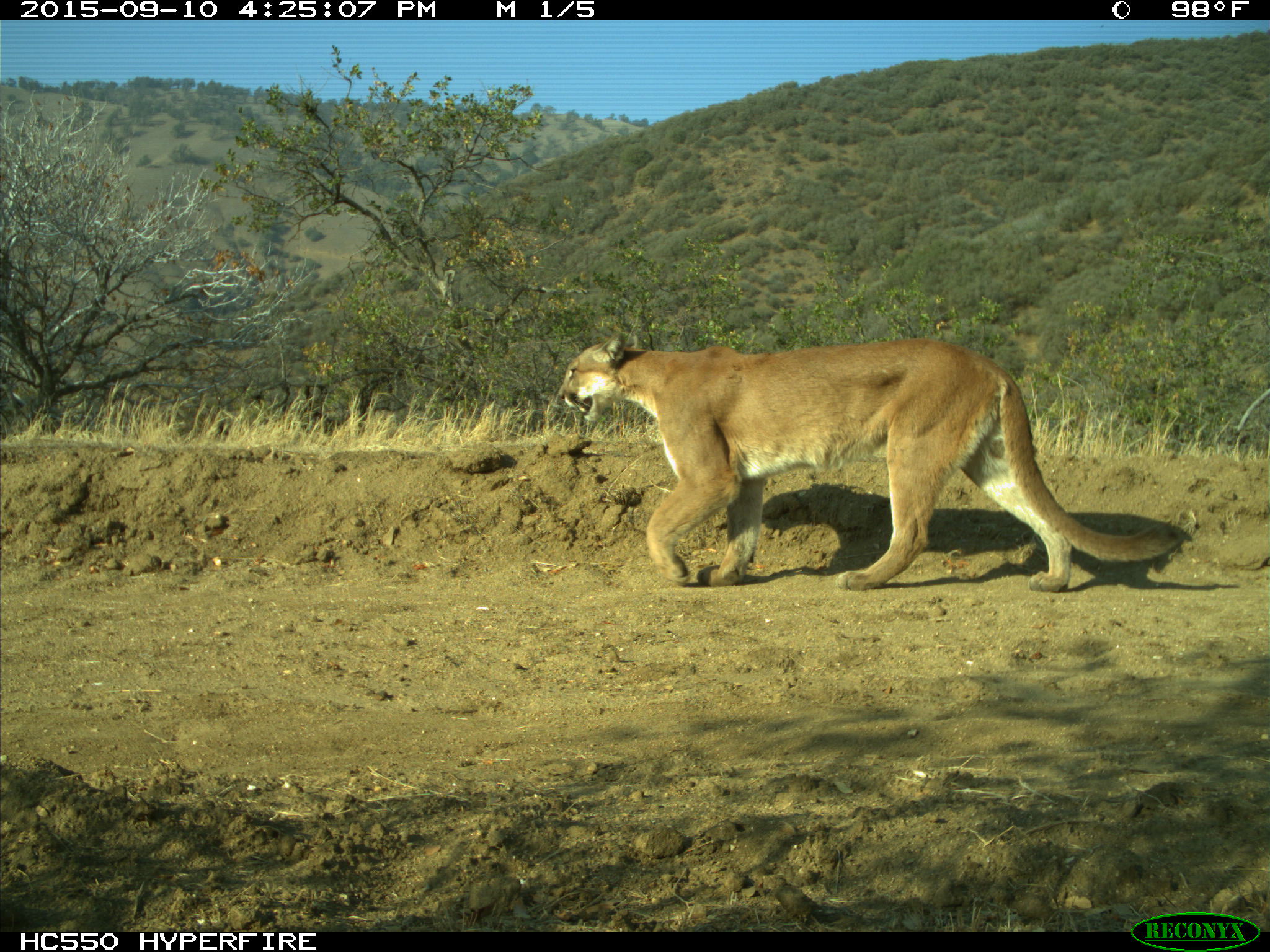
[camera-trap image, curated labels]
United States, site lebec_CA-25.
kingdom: Animalia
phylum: Chordata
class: Mammalia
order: Carnivora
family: Felidae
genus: Puma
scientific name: Puma concolor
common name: mountain lion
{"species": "Puma concolor (mountain lion)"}